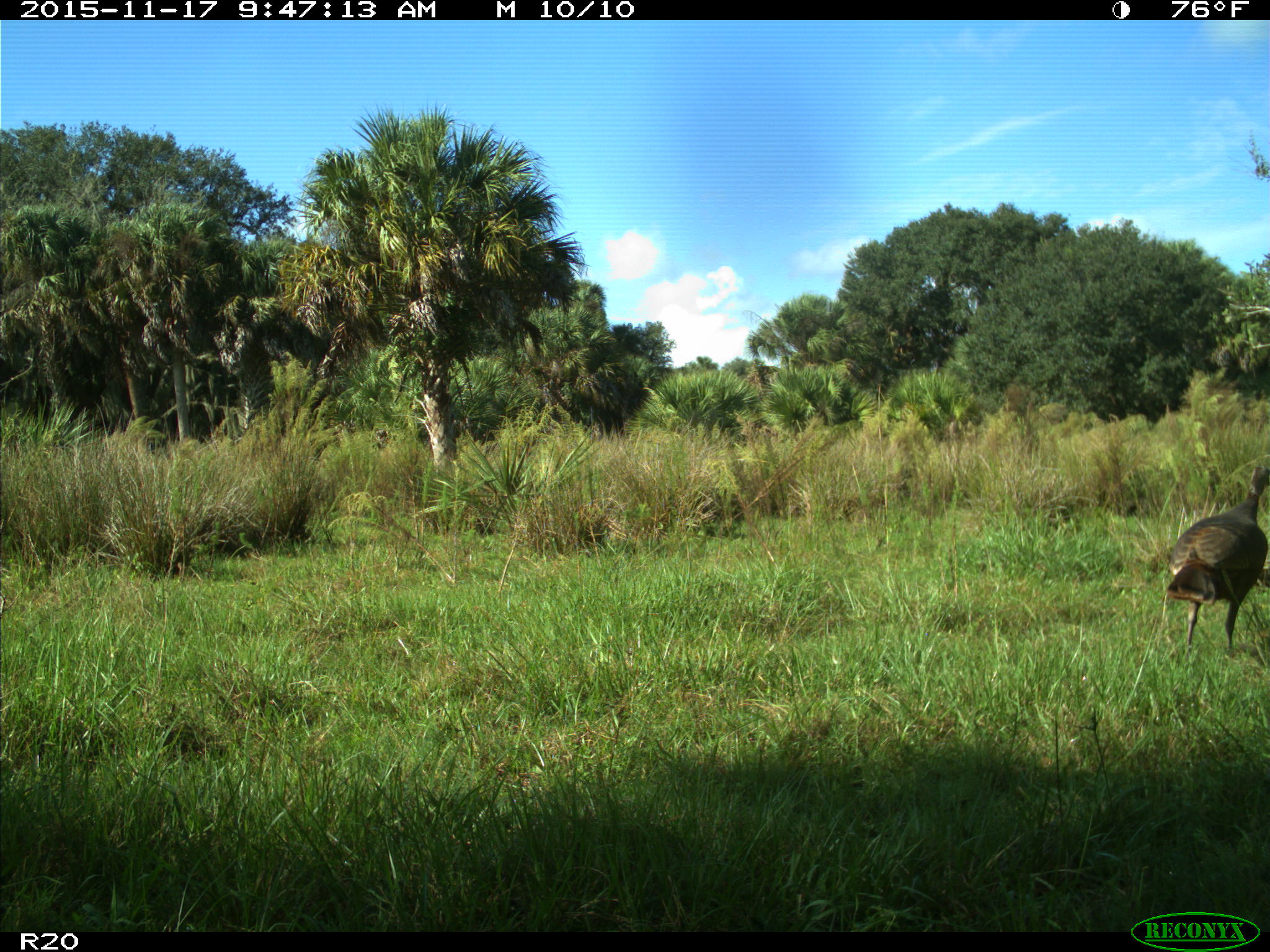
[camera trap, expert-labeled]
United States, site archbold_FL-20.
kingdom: Animalia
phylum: Chordata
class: Aves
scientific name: Aves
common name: birds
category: unidentified bird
Unidentified bird (birds) (Aves).